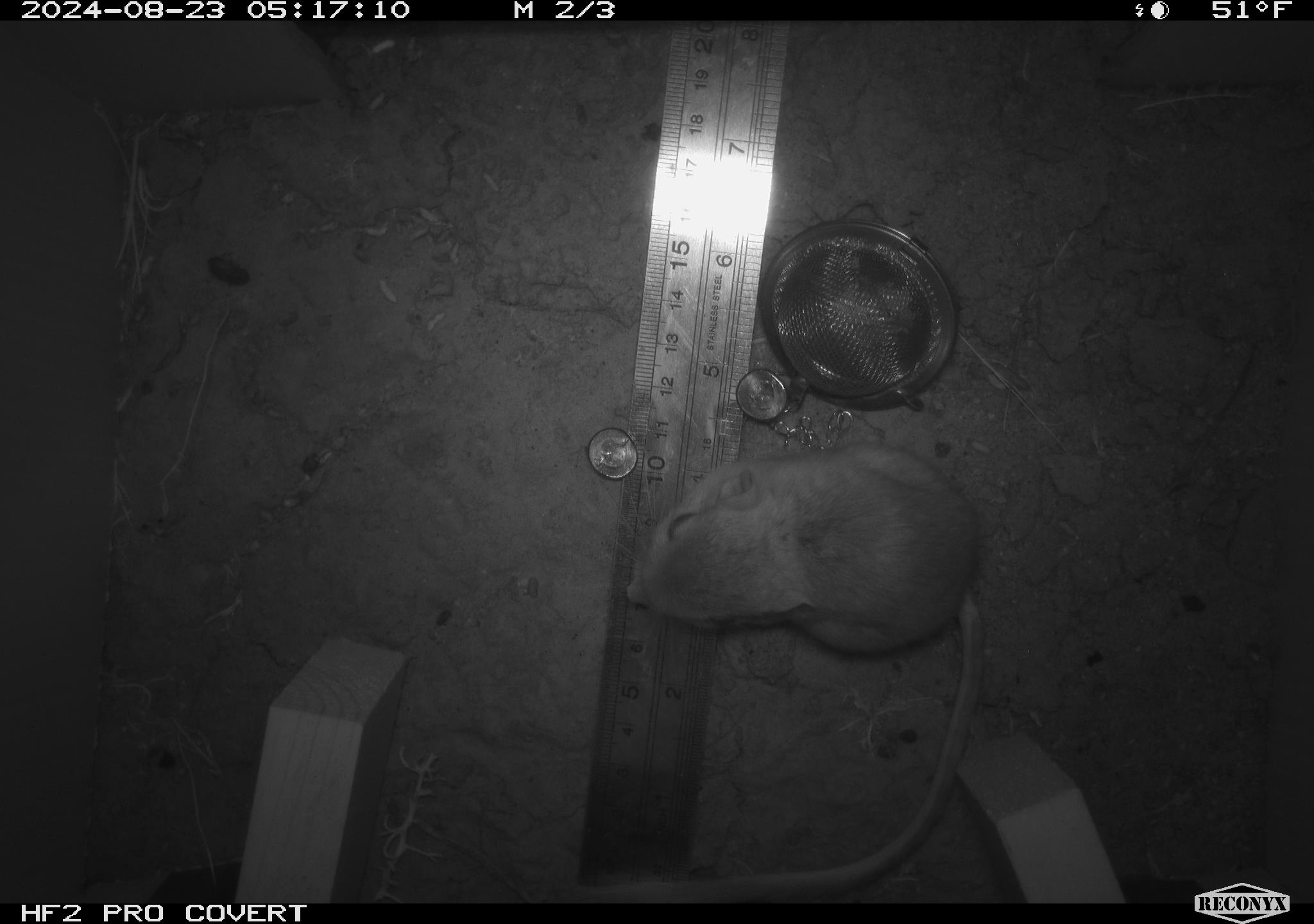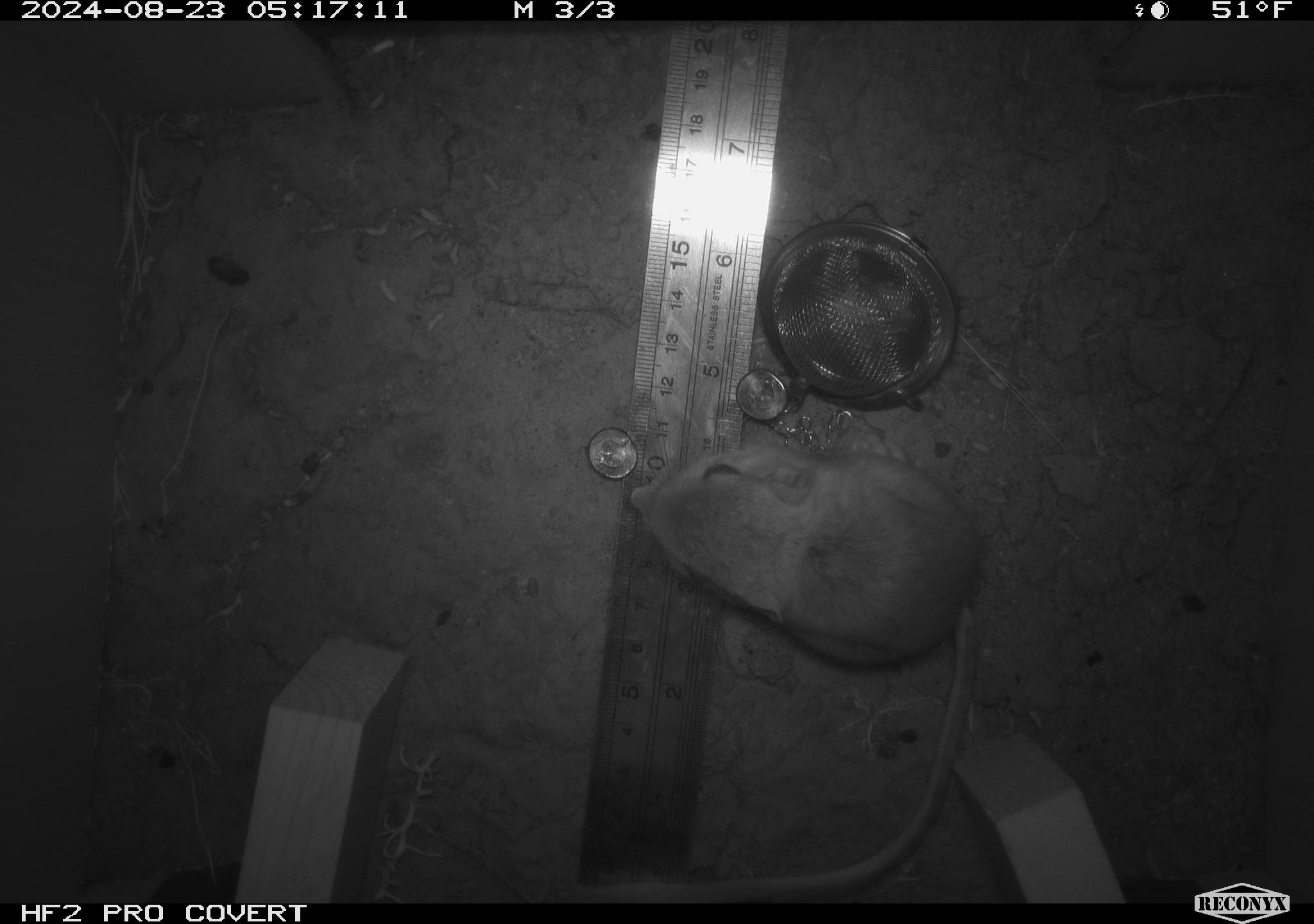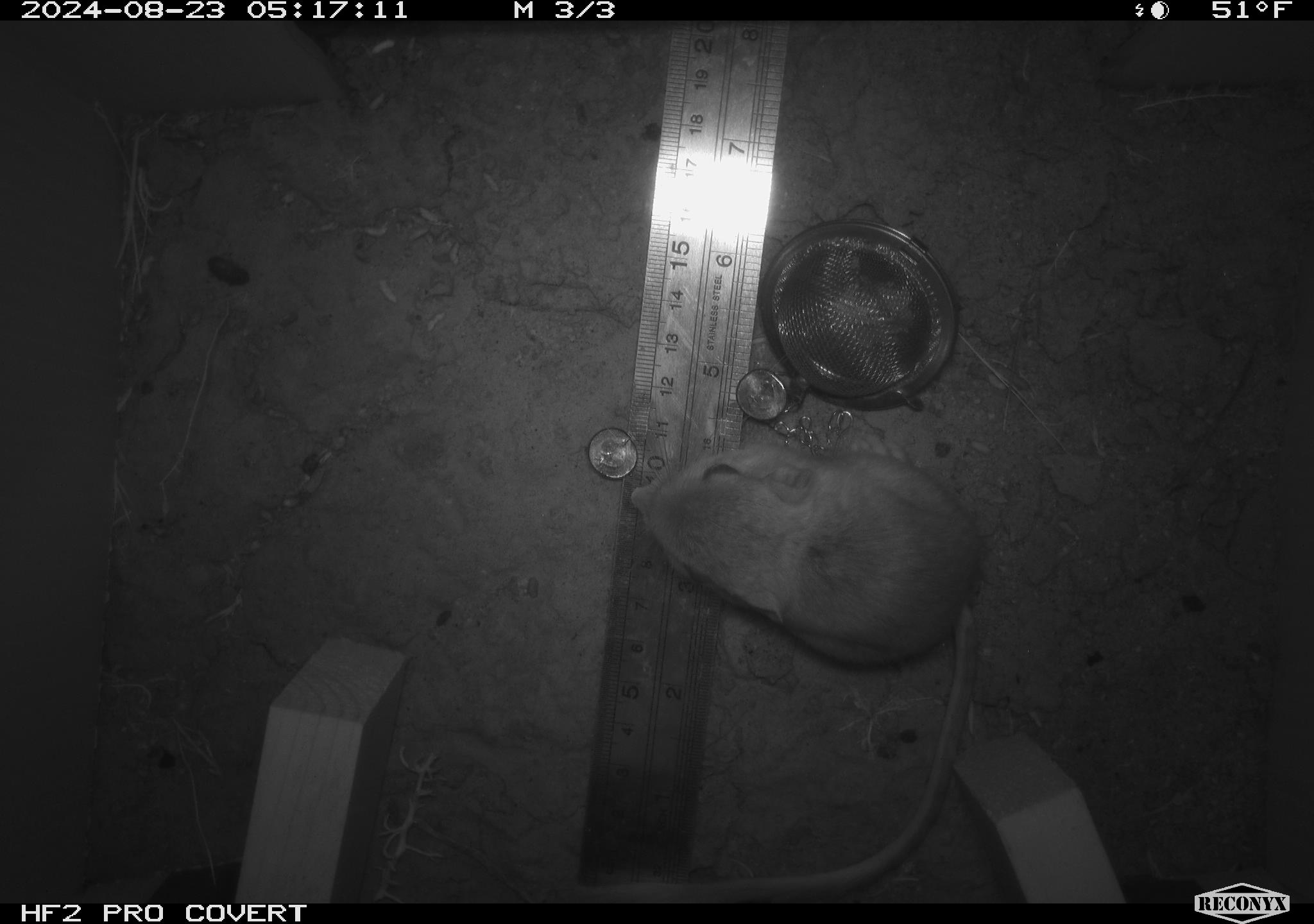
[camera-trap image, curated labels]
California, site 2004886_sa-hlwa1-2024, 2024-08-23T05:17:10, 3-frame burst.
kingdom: Animalia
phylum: Chordata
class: Mammalia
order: Rodentia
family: Heteromyidae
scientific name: Heteromyidae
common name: kangaroo rats and pocket mice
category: heteromyidae family